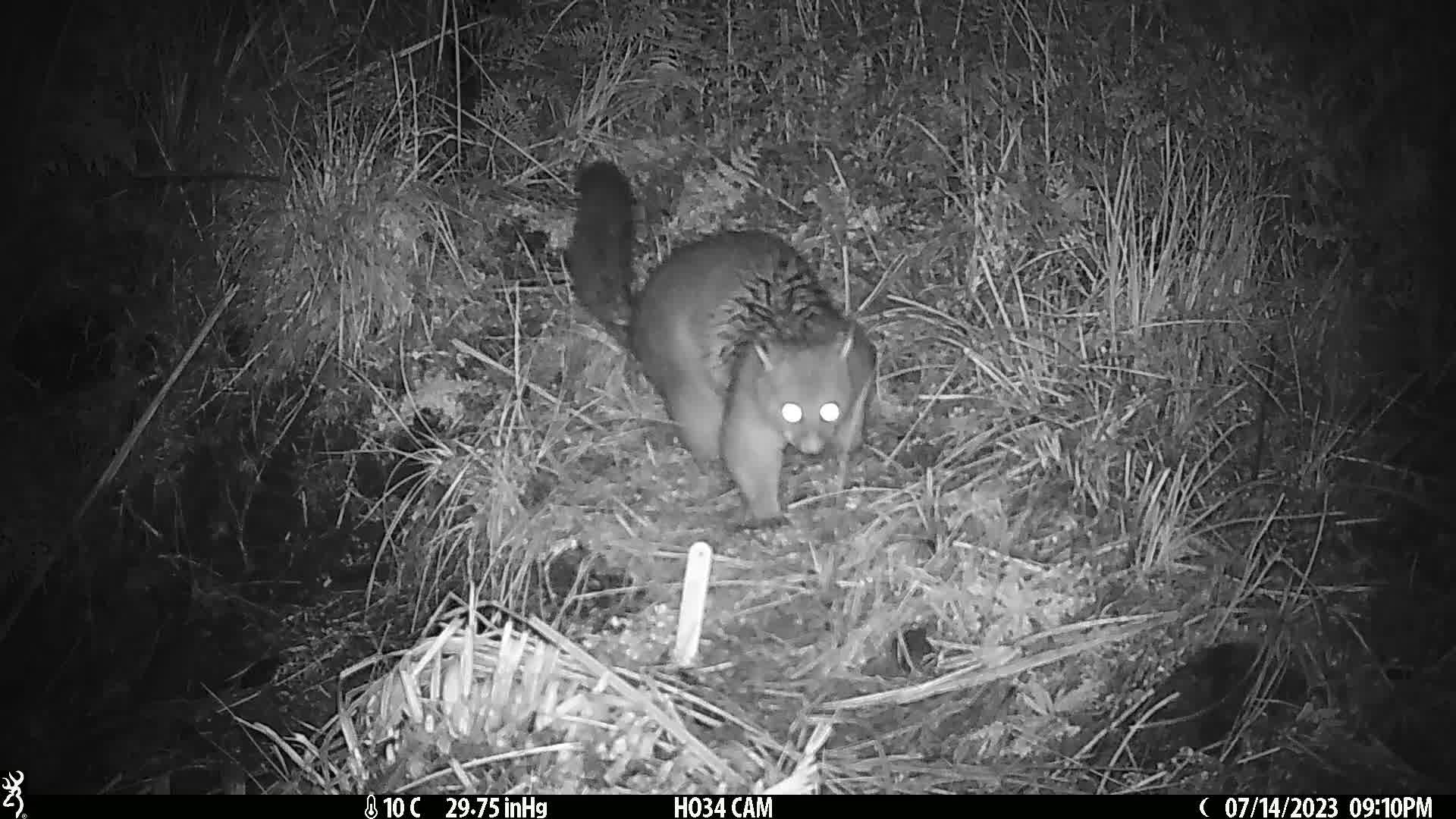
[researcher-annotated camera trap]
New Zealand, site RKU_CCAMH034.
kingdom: Animalia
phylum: Chordata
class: Mammalia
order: Diprotodontia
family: Phalangeridae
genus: Trichosurus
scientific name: Trichosurus vulpecula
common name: common brushtail possum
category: possum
Possum (common brushtail possum) (Trichosurus vulpecula).